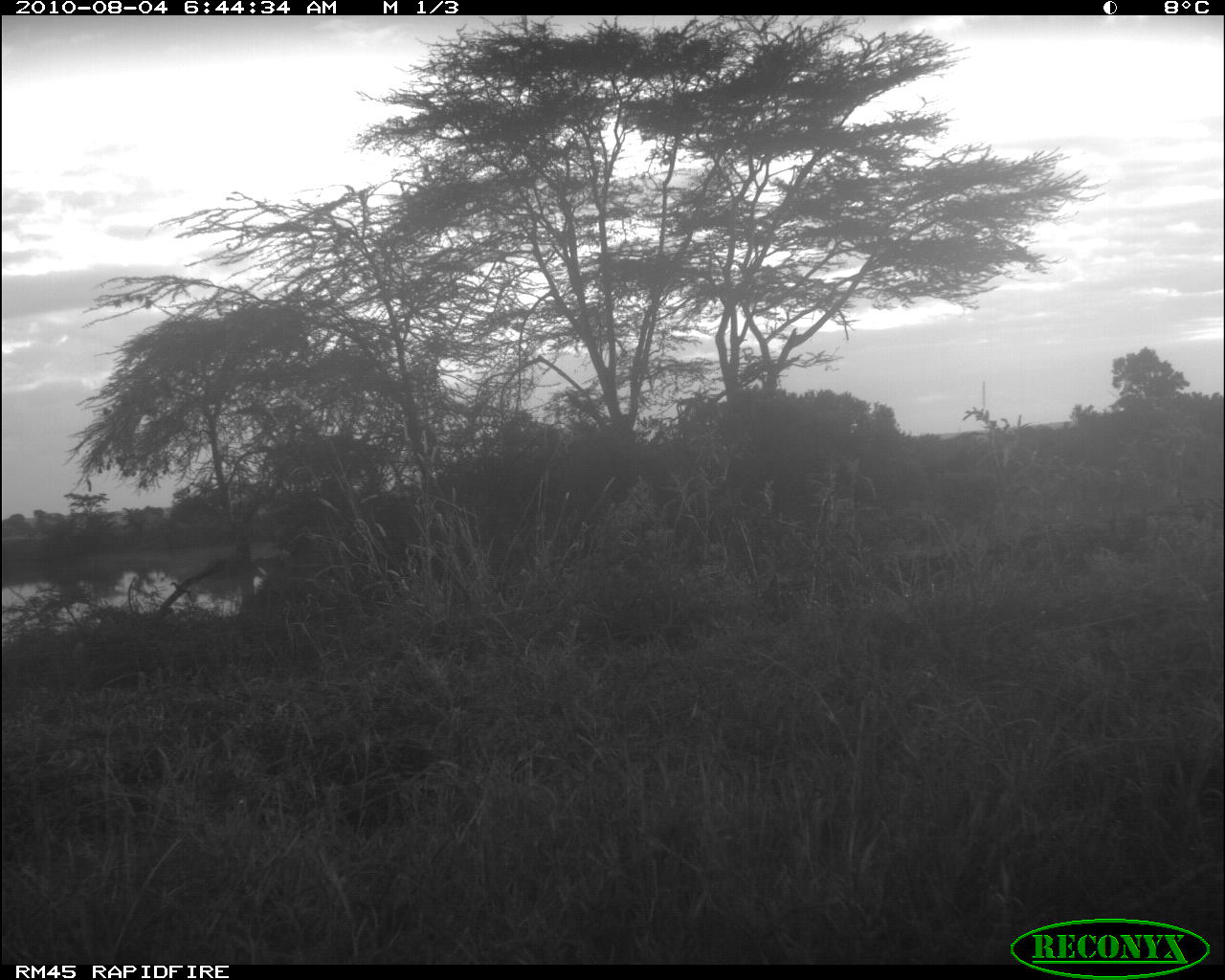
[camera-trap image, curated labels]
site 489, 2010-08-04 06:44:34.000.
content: unidentified animal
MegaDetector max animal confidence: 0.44